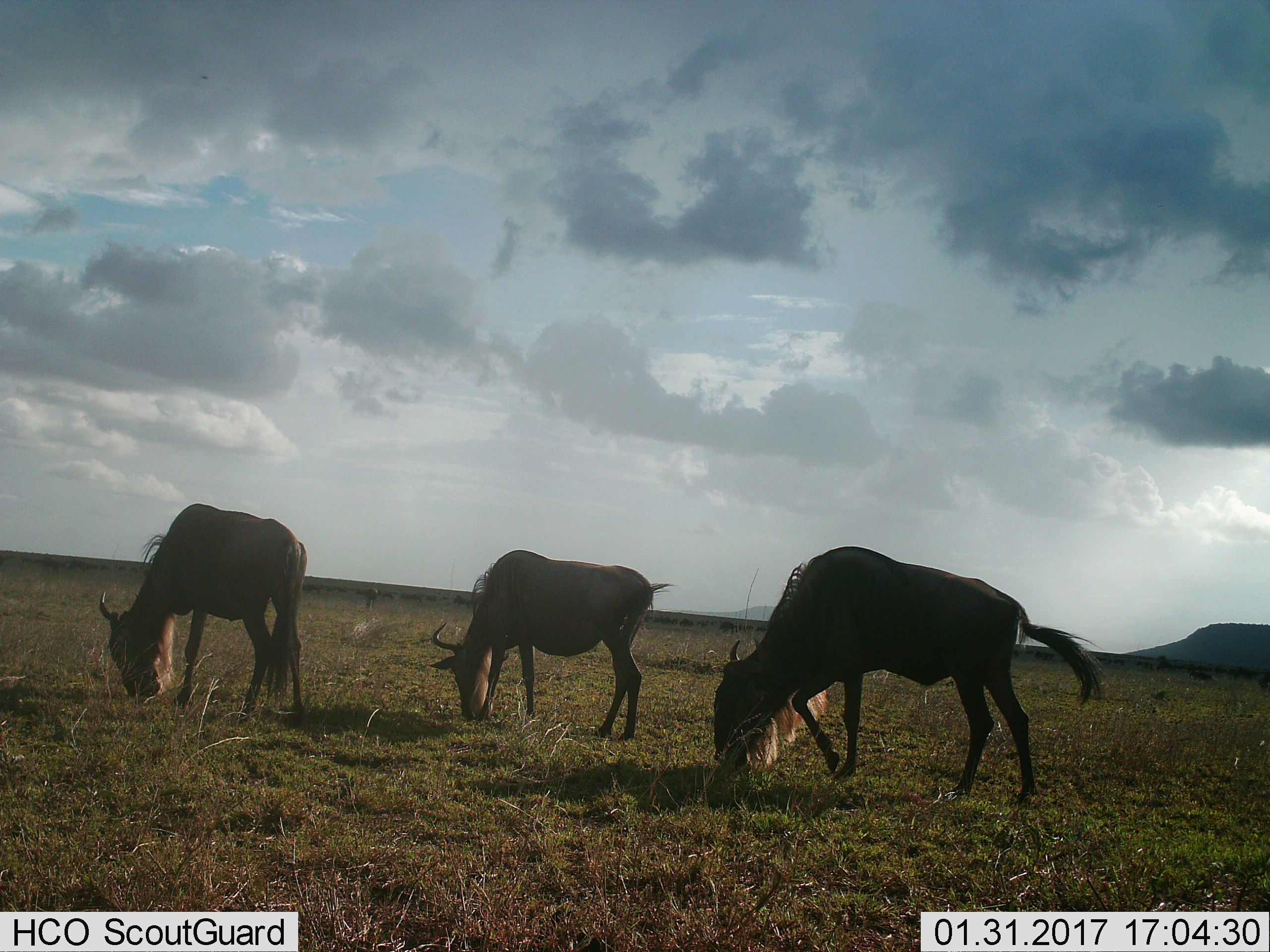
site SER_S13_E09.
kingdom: Animalia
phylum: Chordata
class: Mammalia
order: Artiodactyla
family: Bovidae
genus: Connochaetes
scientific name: Connochaetes taurinus taurinus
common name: blue wildebeest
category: wildebeestblue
Wildebeestblue (blue wildebeest) (Connochaetes taurinus taurinus), count 3. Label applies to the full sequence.